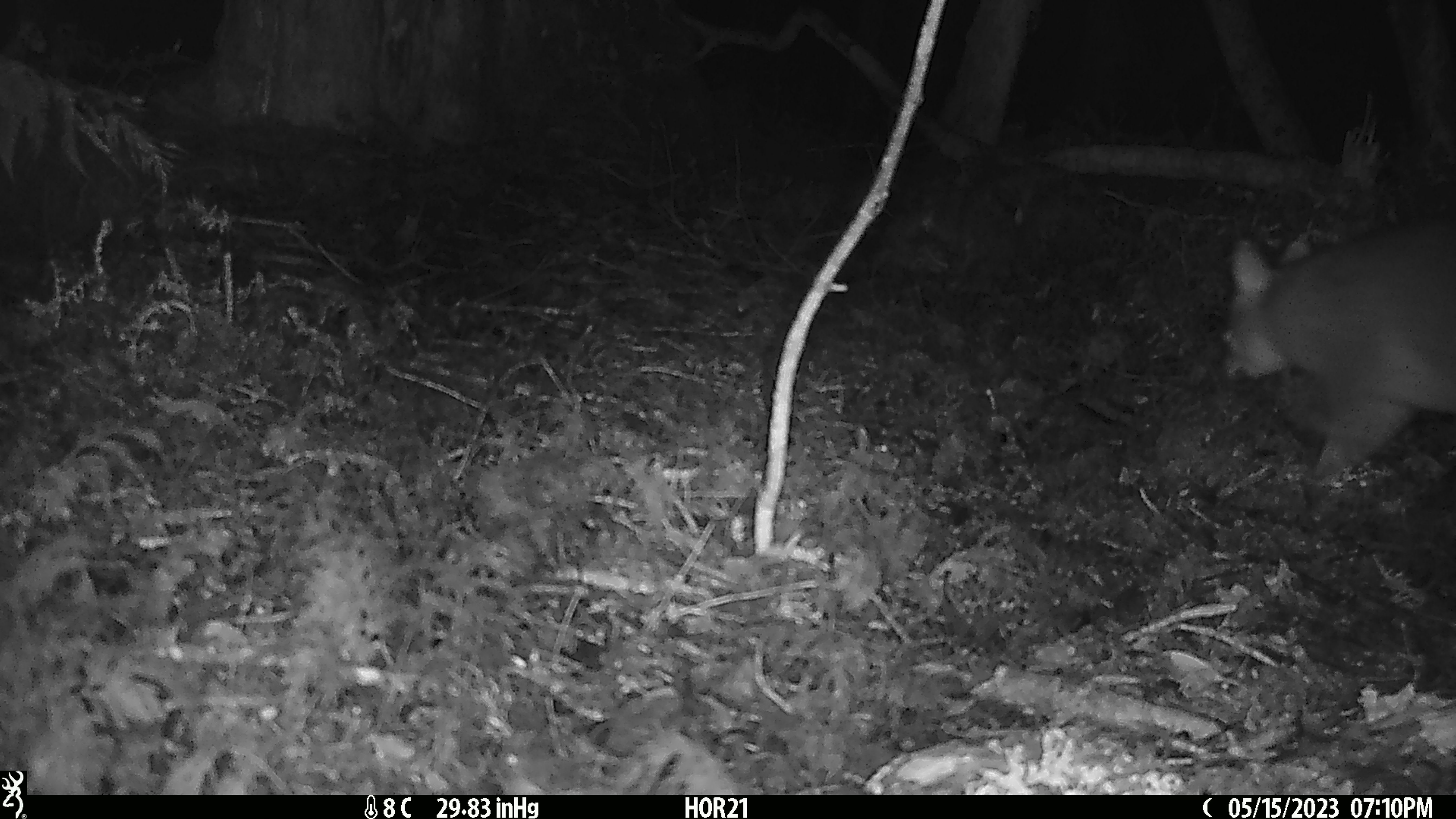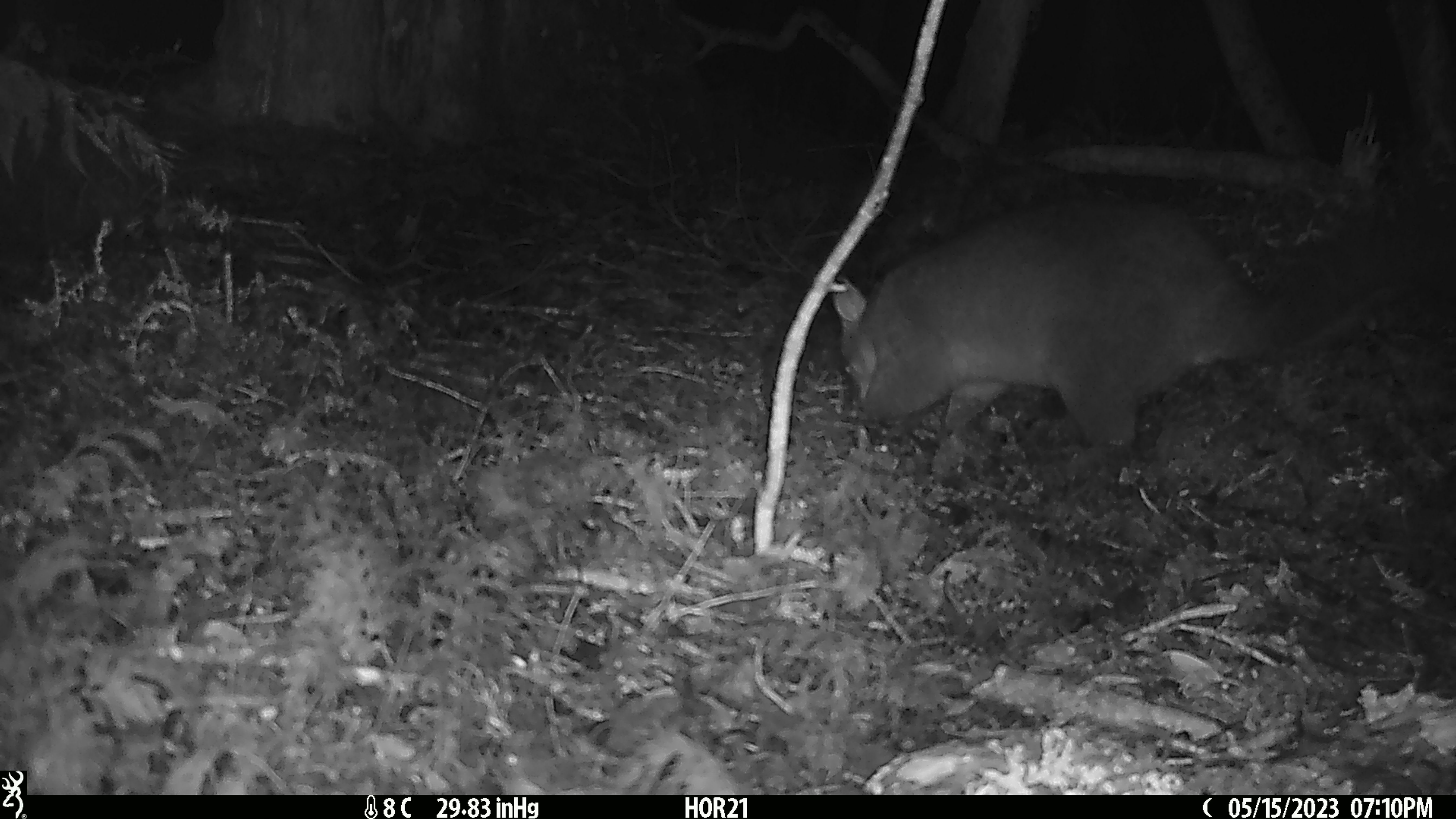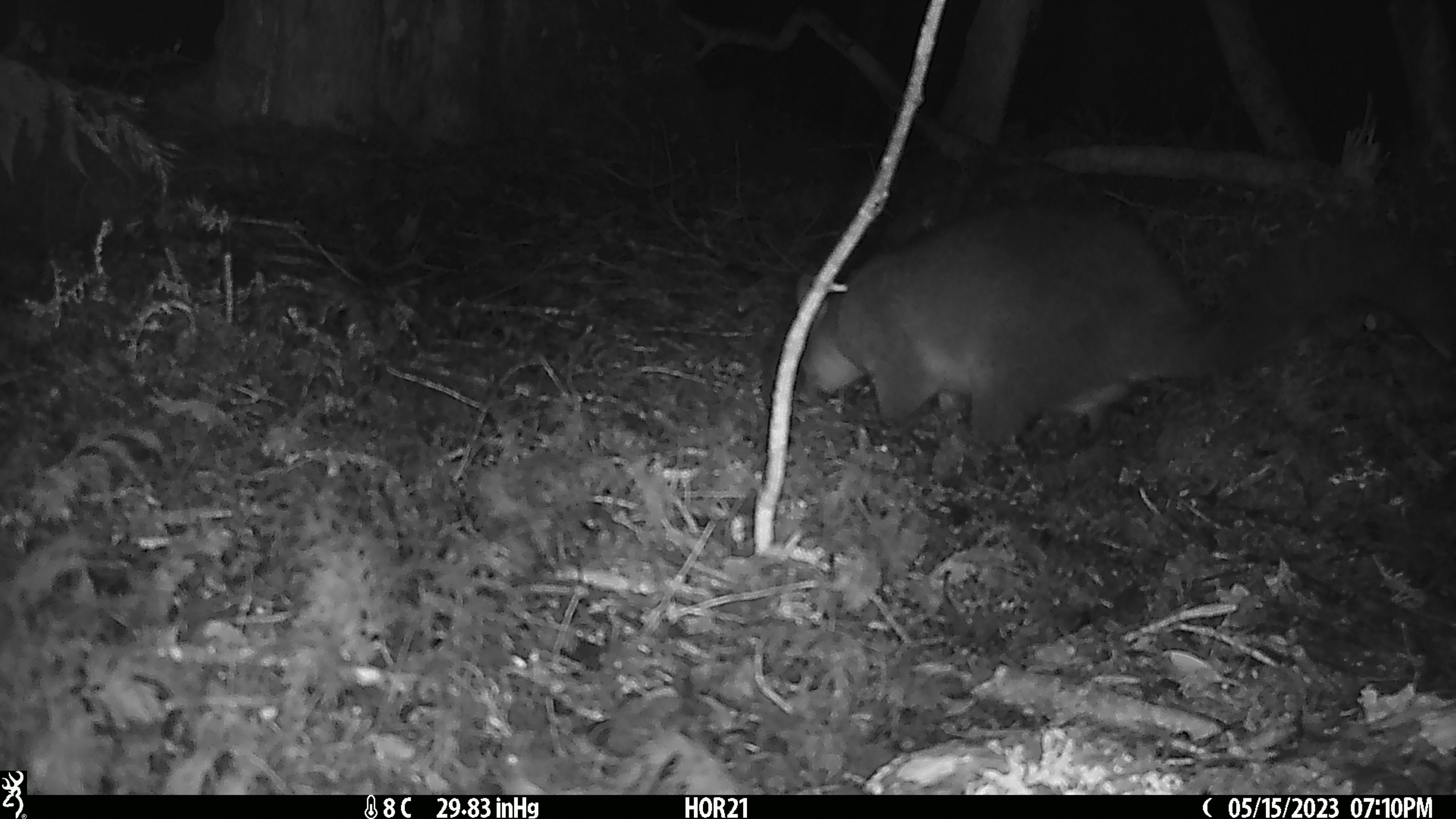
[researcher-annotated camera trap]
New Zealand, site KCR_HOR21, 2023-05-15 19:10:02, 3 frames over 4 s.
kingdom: Animalia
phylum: Chordata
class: Mammalia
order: Diprotodontia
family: Phalangeridae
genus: Trichosurus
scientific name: Trichosurus vulpecula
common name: common brushtail possum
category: possum